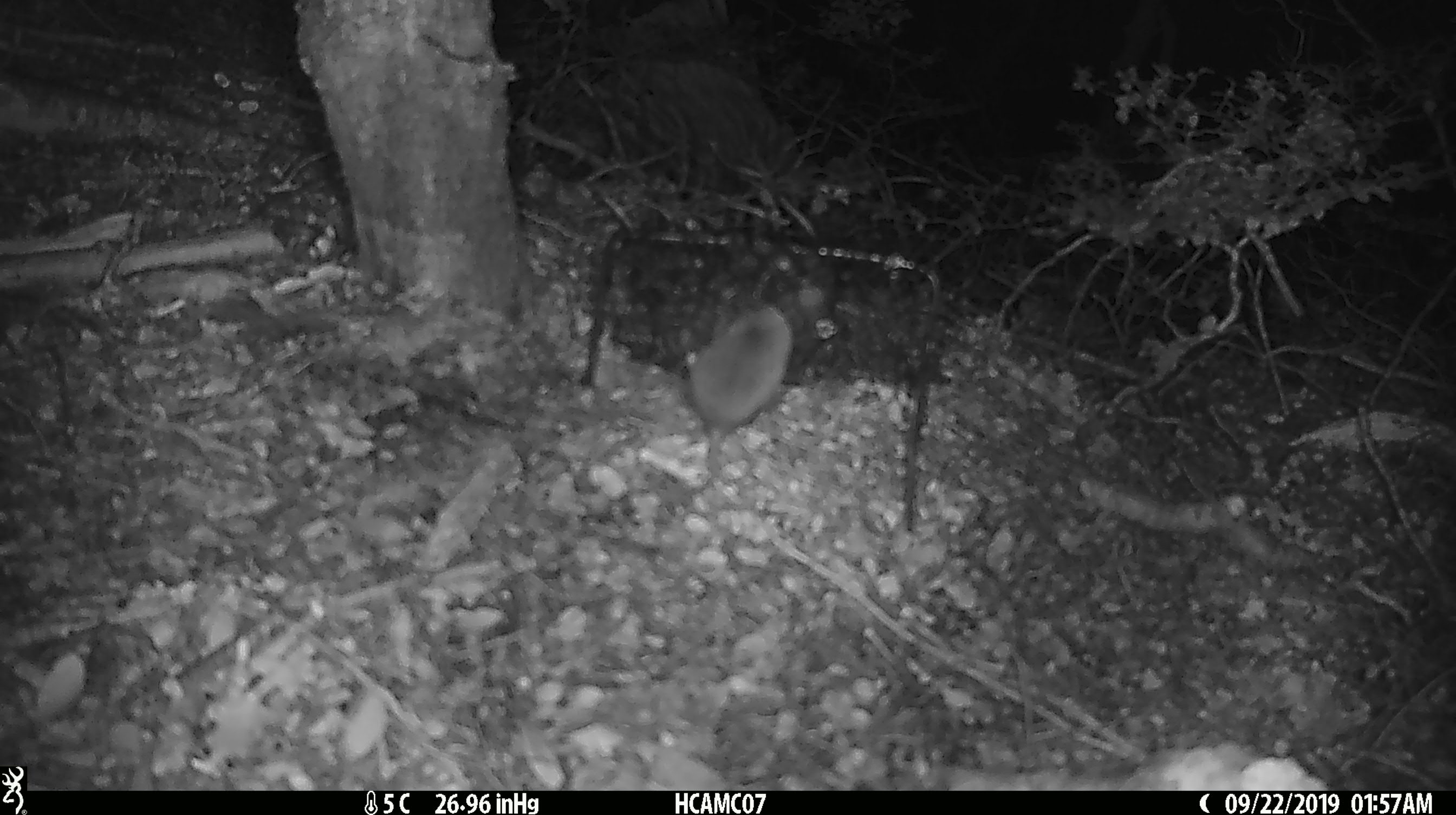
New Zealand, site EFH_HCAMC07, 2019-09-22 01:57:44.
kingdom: Animalia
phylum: Chordata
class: Mammalia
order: Rodentia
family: Muridae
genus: Mus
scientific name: Mus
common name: mouse